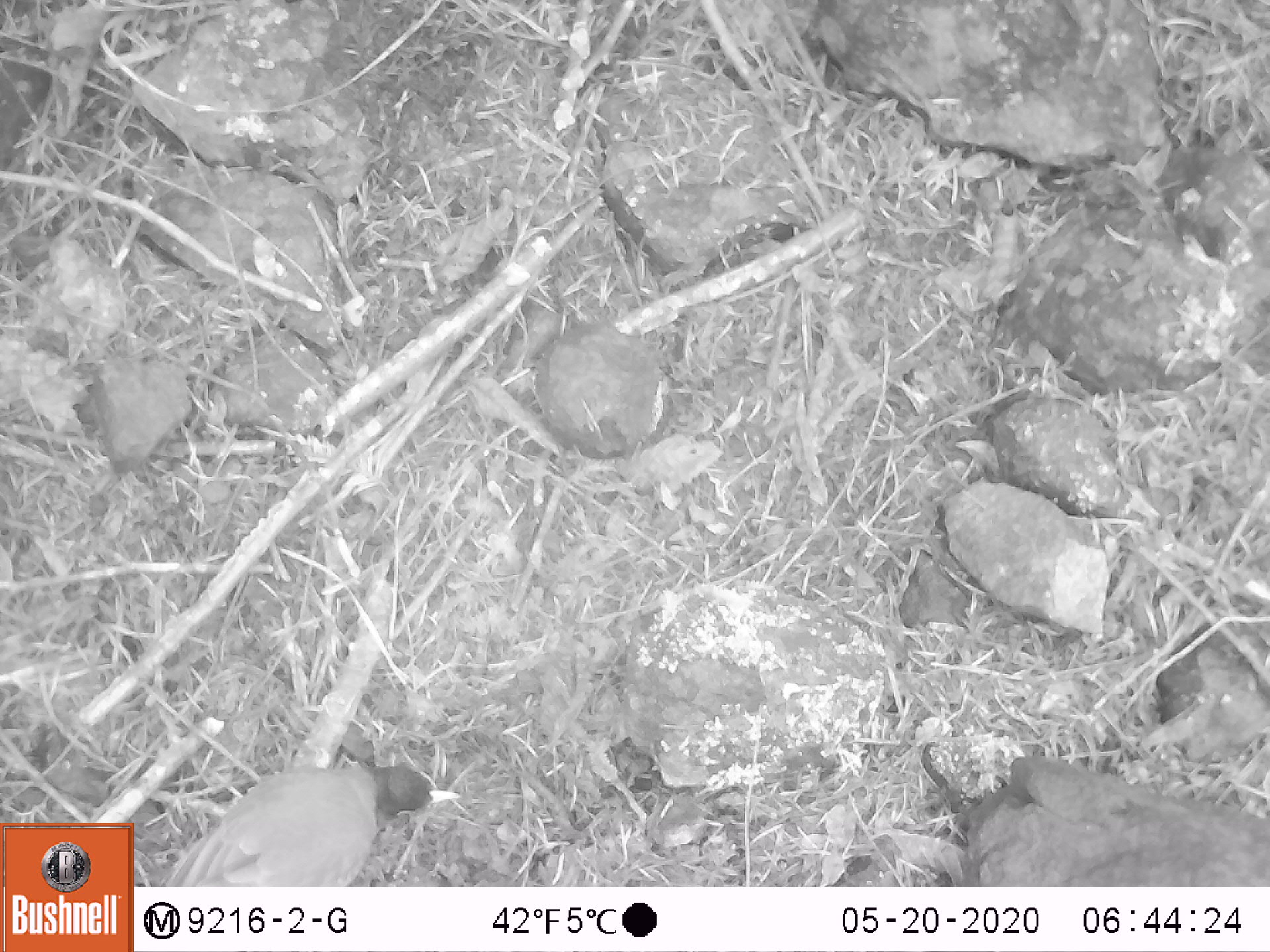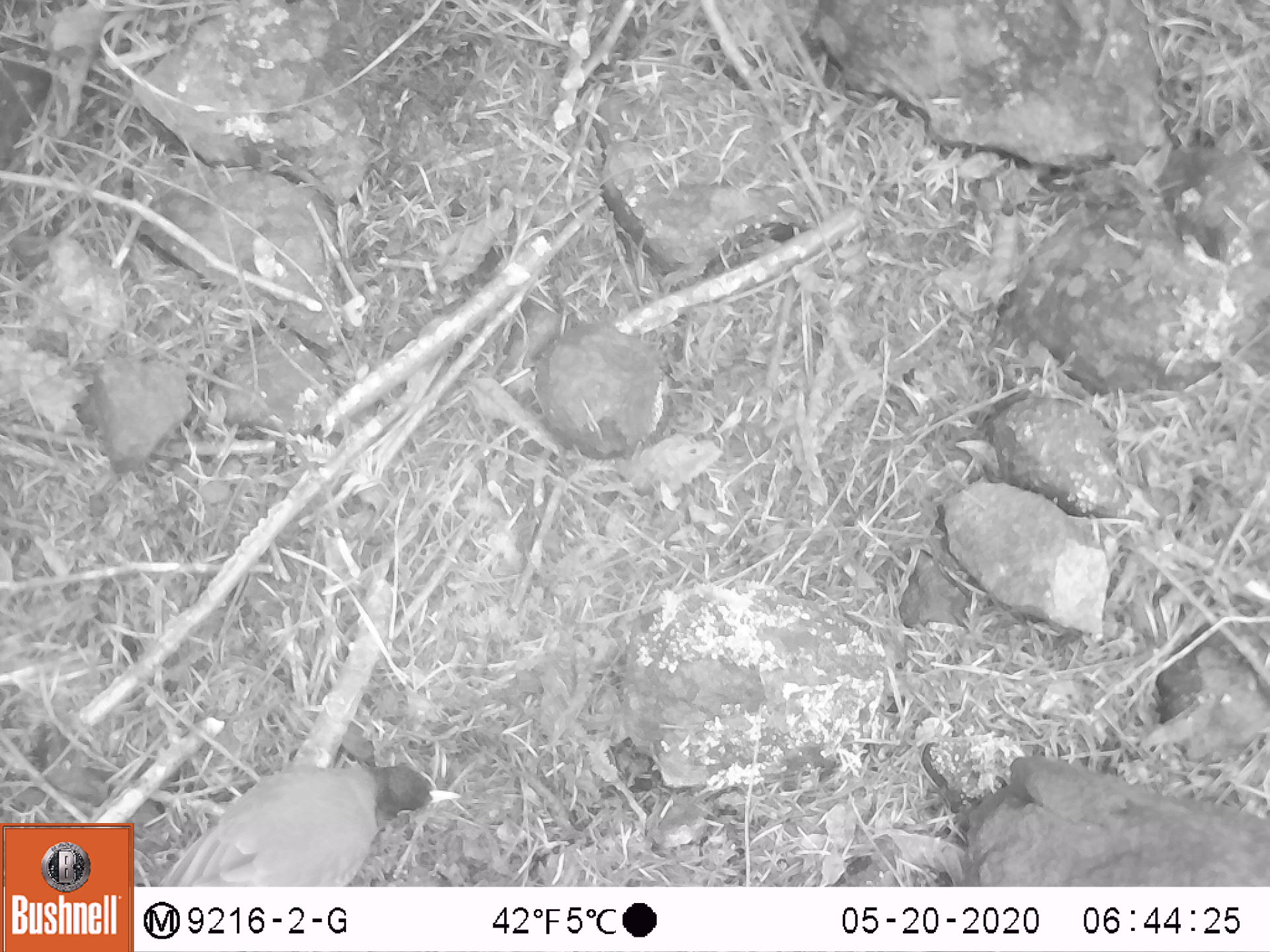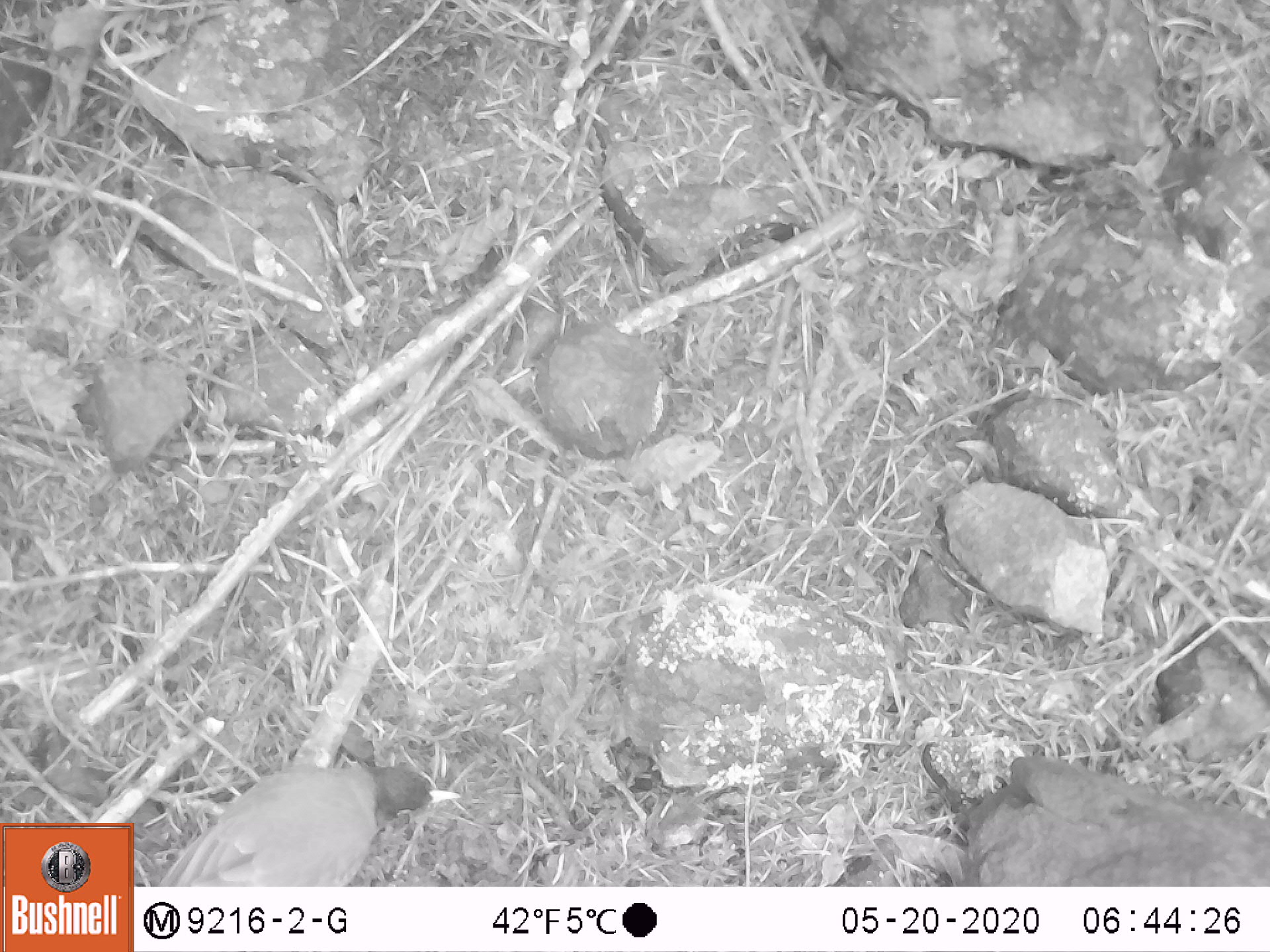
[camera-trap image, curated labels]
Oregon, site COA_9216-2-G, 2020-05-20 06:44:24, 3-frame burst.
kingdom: Animalia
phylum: Chordata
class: Aves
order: Passeriformes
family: Turdidae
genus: Turdus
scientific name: Turdus migratorius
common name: american robin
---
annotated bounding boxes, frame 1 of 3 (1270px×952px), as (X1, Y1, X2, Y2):
american robin: (149, 747, 490, 885)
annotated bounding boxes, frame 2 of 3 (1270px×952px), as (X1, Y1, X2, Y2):
american robin: (156, 746, 476, 880)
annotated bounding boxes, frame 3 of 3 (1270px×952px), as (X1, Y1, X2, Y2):
american robin: (146, 735, 475, 883)